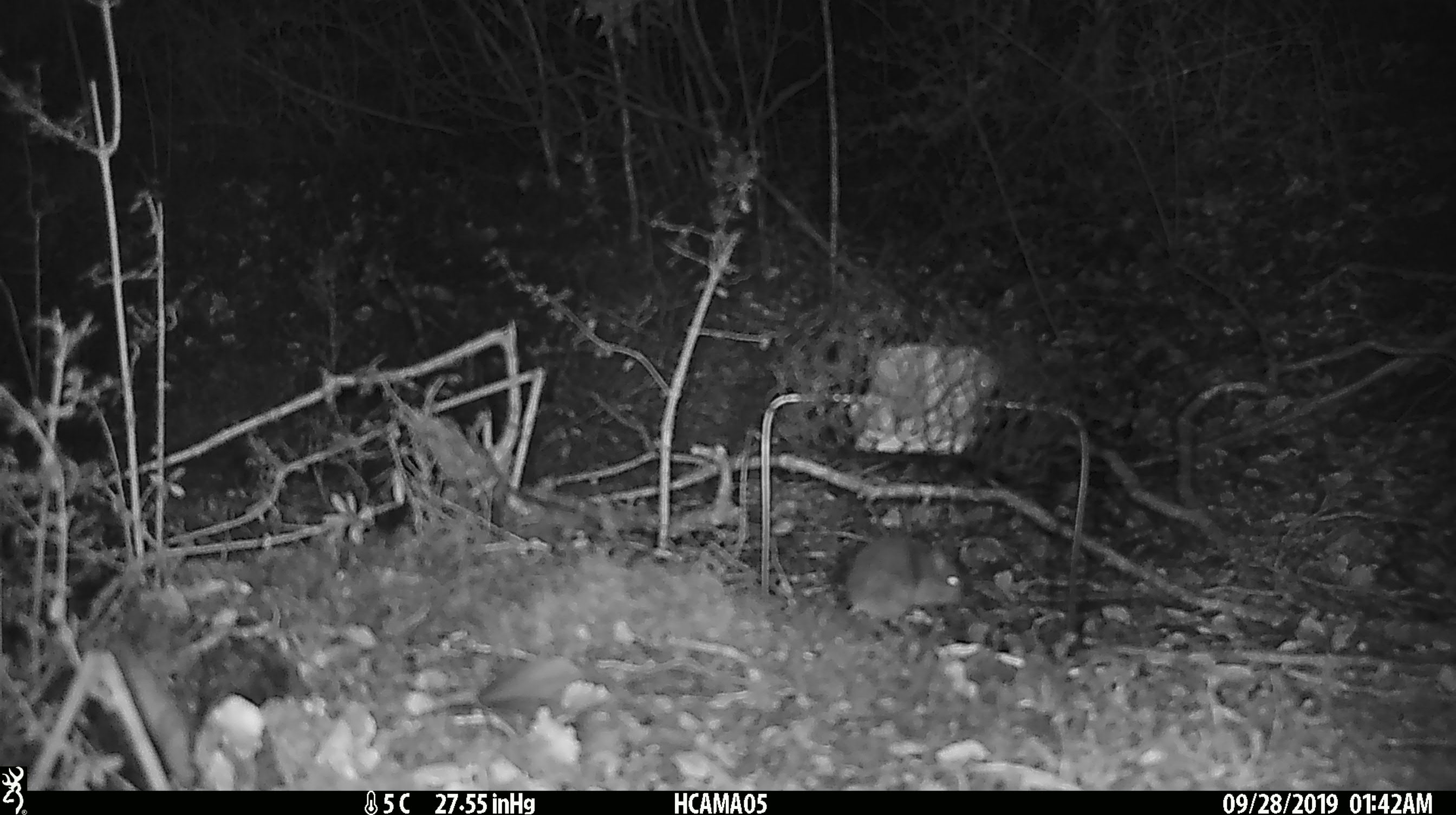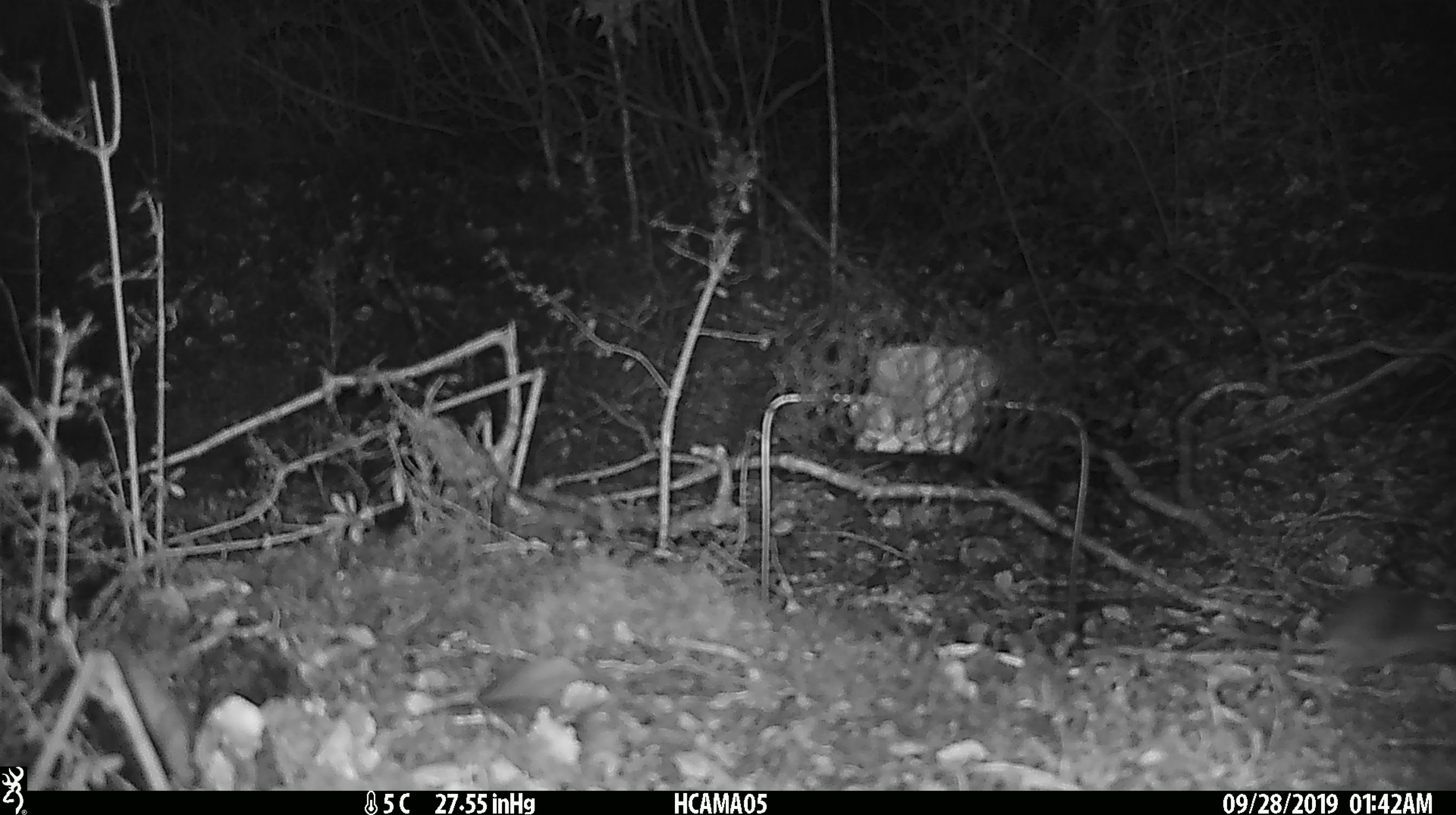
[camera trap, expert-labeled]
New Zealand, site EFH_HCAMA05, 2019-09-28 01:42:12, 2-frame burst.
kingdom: Animalia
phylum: Chordata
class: Mammalia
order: Rodentia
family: Muridae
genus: Mus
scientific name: Mus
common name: mouse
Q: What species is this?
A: Mouse (Mus).